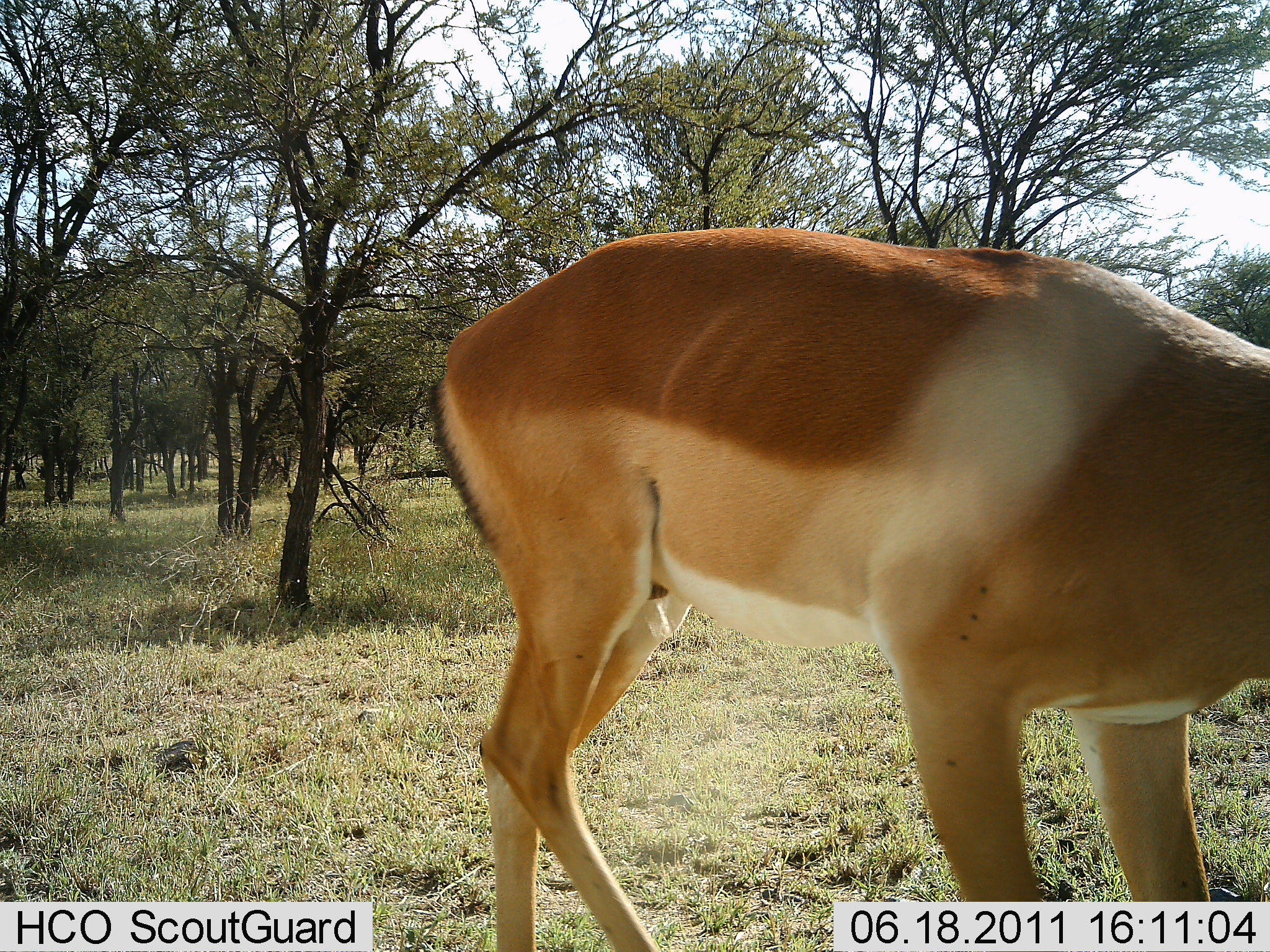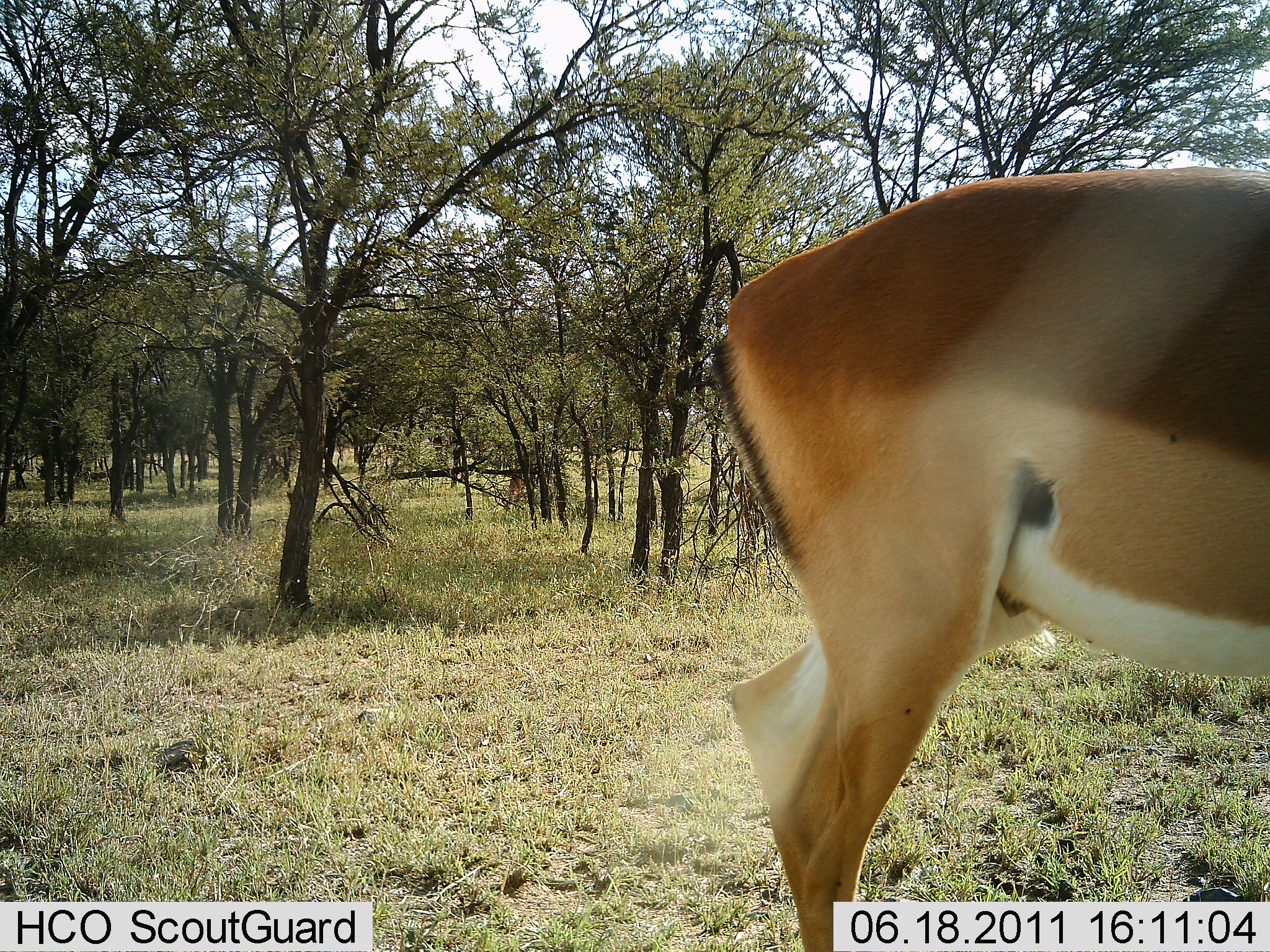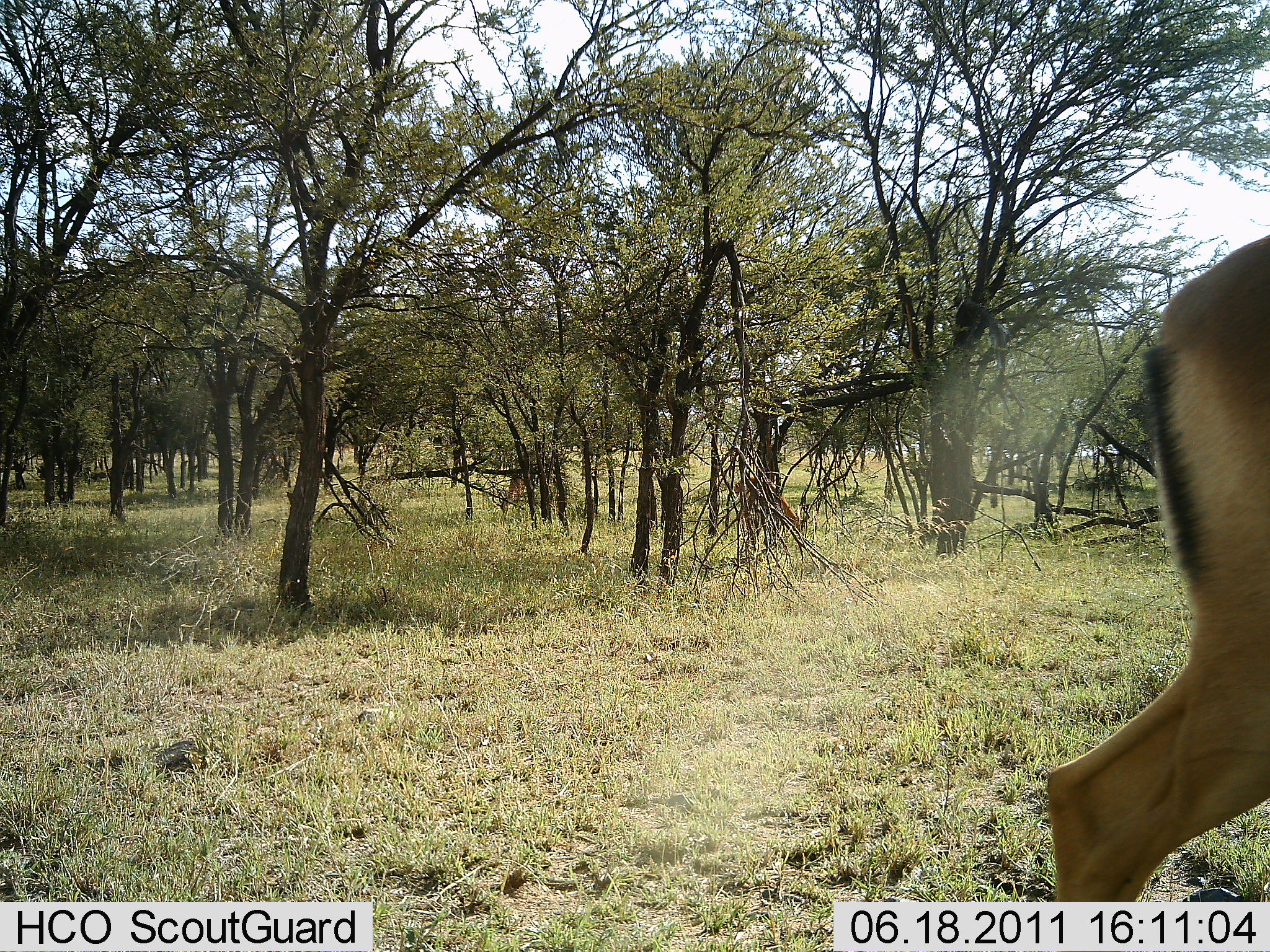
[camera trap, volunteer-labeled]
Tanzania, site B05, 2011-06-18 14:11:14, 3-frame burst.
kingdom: Animalia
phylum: Chordata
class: Mammalia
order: Artiodactyla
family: Bovidae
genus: Nanger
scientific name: Nanger granti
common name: grant's gazelle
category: gazellegrants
Gazellegrants (grant's gazelle) (Nanger granti), count 1. Behavior (volunteer vote fractions): standing 40%, resting 0%, moving 80%, interacting 0%. Young present (vote fraction): 0%. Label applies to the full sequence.